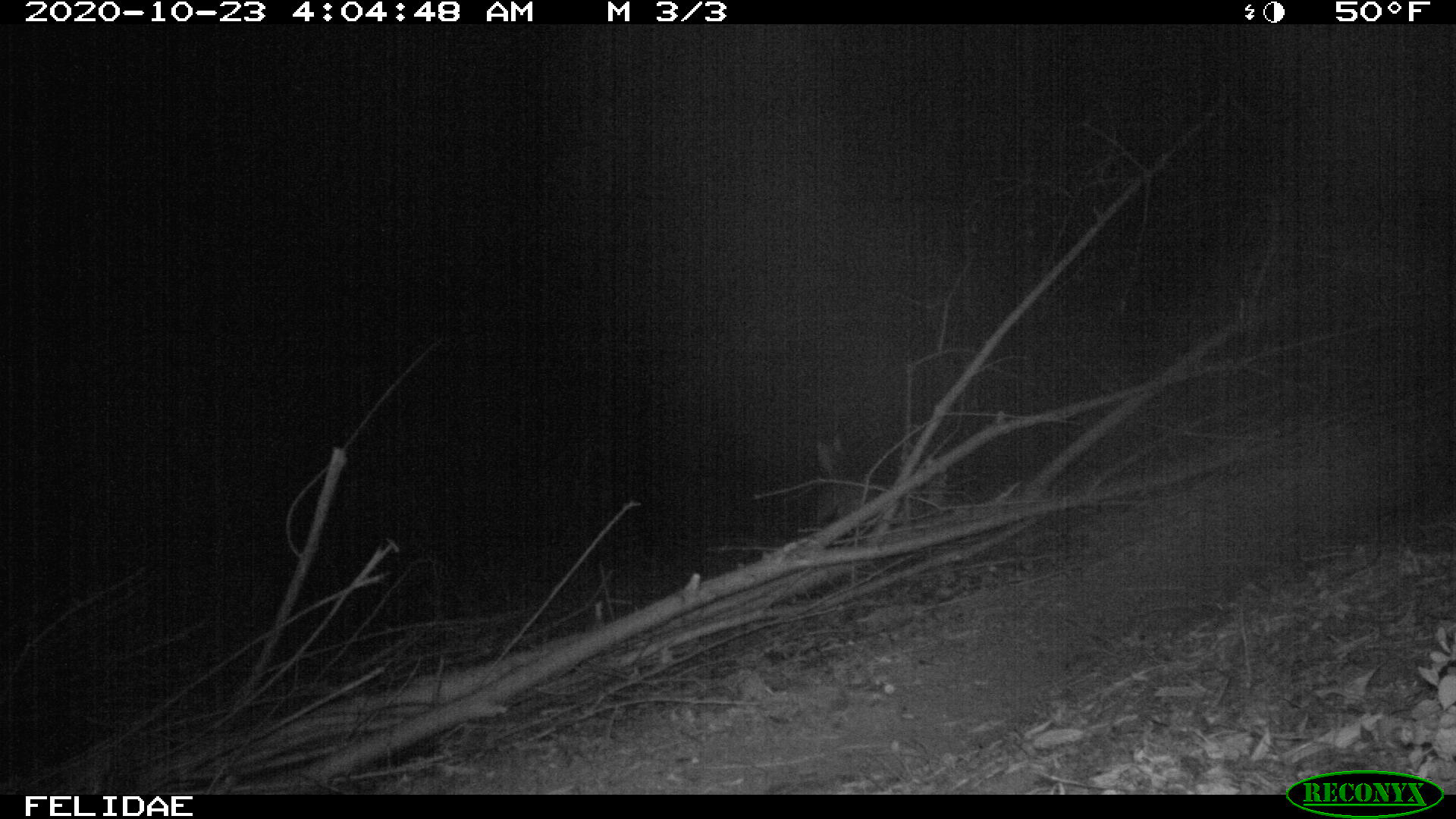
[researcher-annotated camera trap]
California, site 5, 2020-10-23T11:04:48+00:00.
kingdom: Animalia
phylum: Chordata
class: Mammalia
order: Carnivora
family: Canidae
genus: Urocyon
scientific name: Urocyon cinereoargenteus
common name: gray fox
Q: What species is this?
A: Gray fox (Urocyon cinereoargenteus).